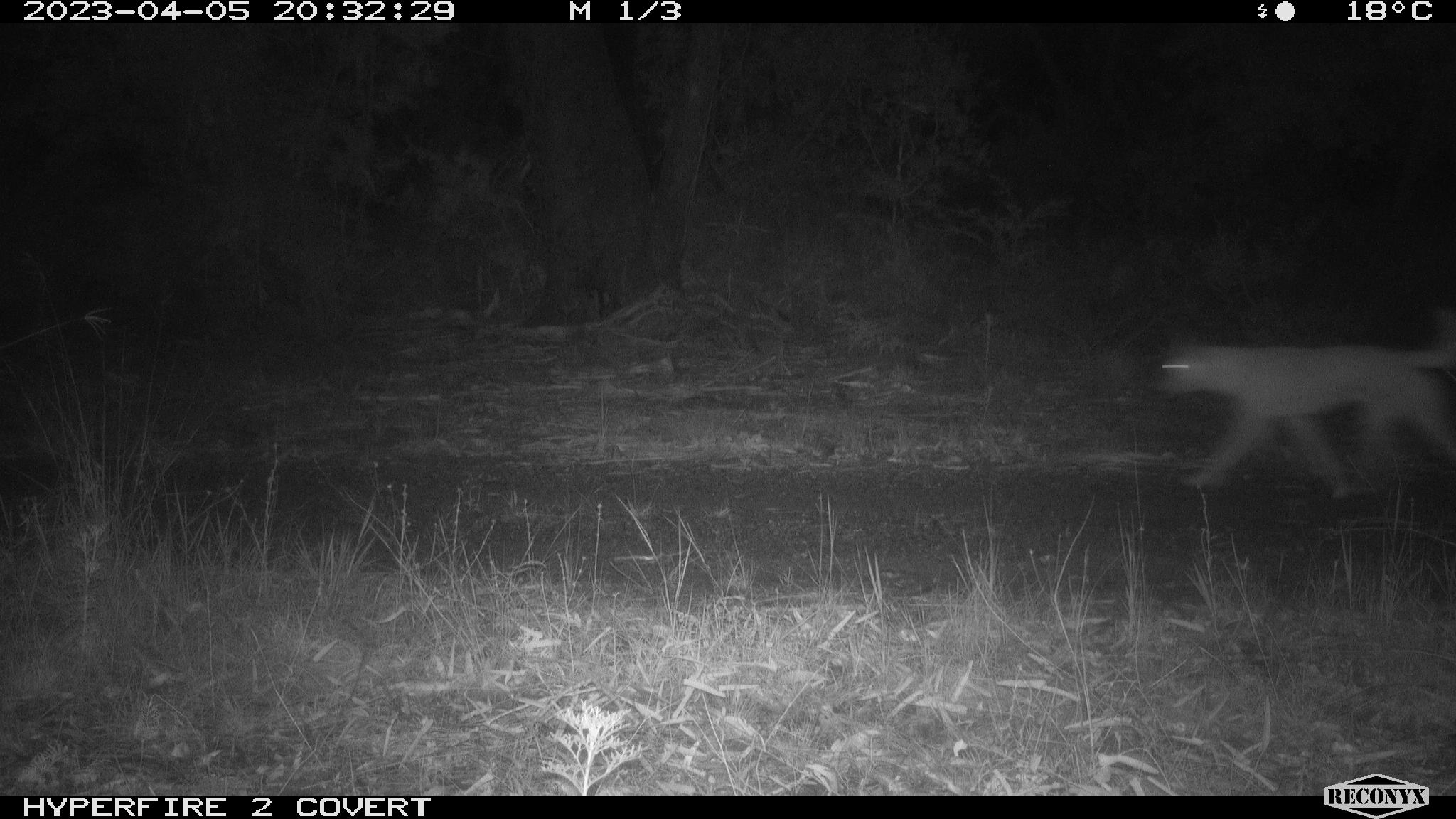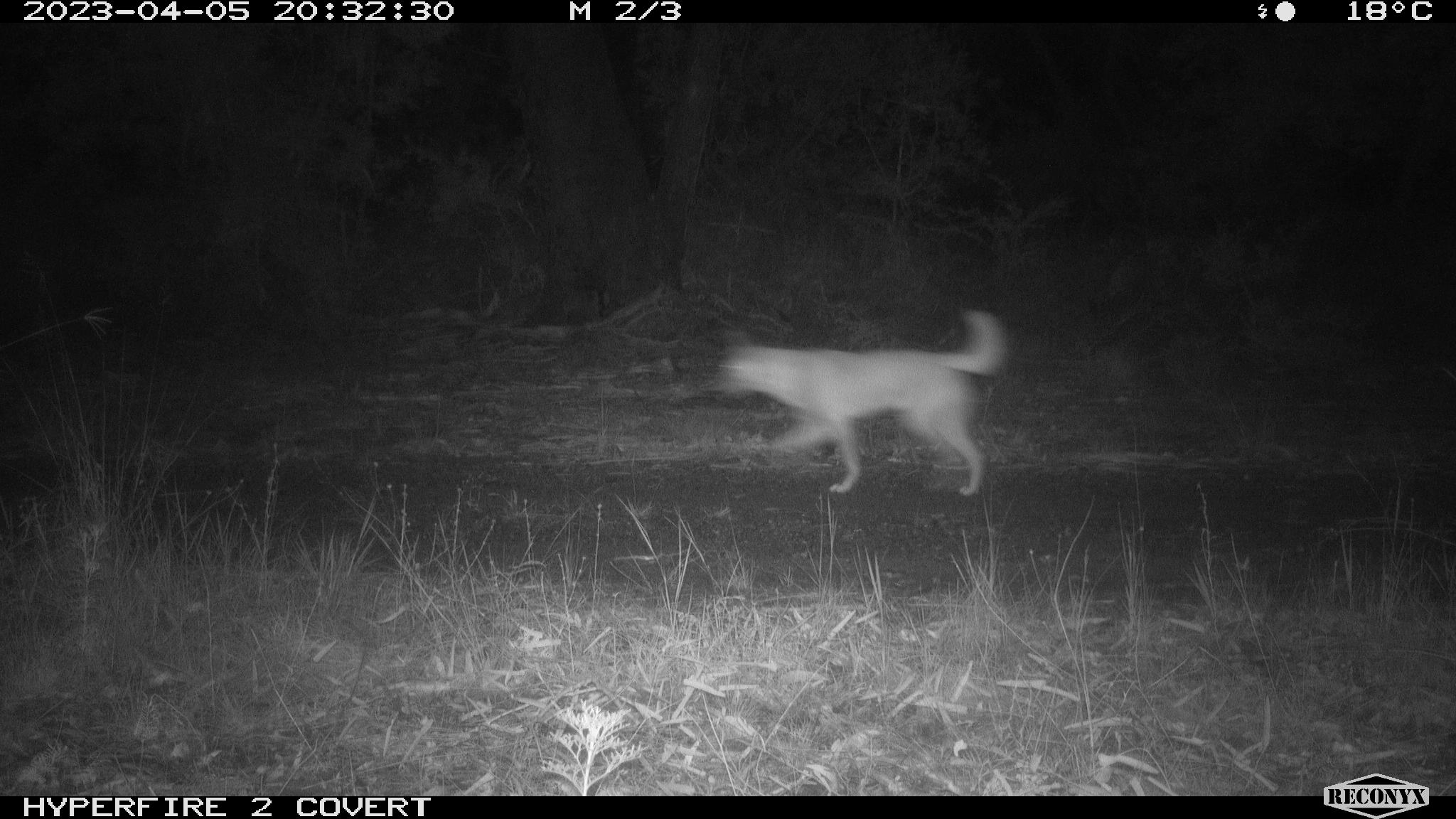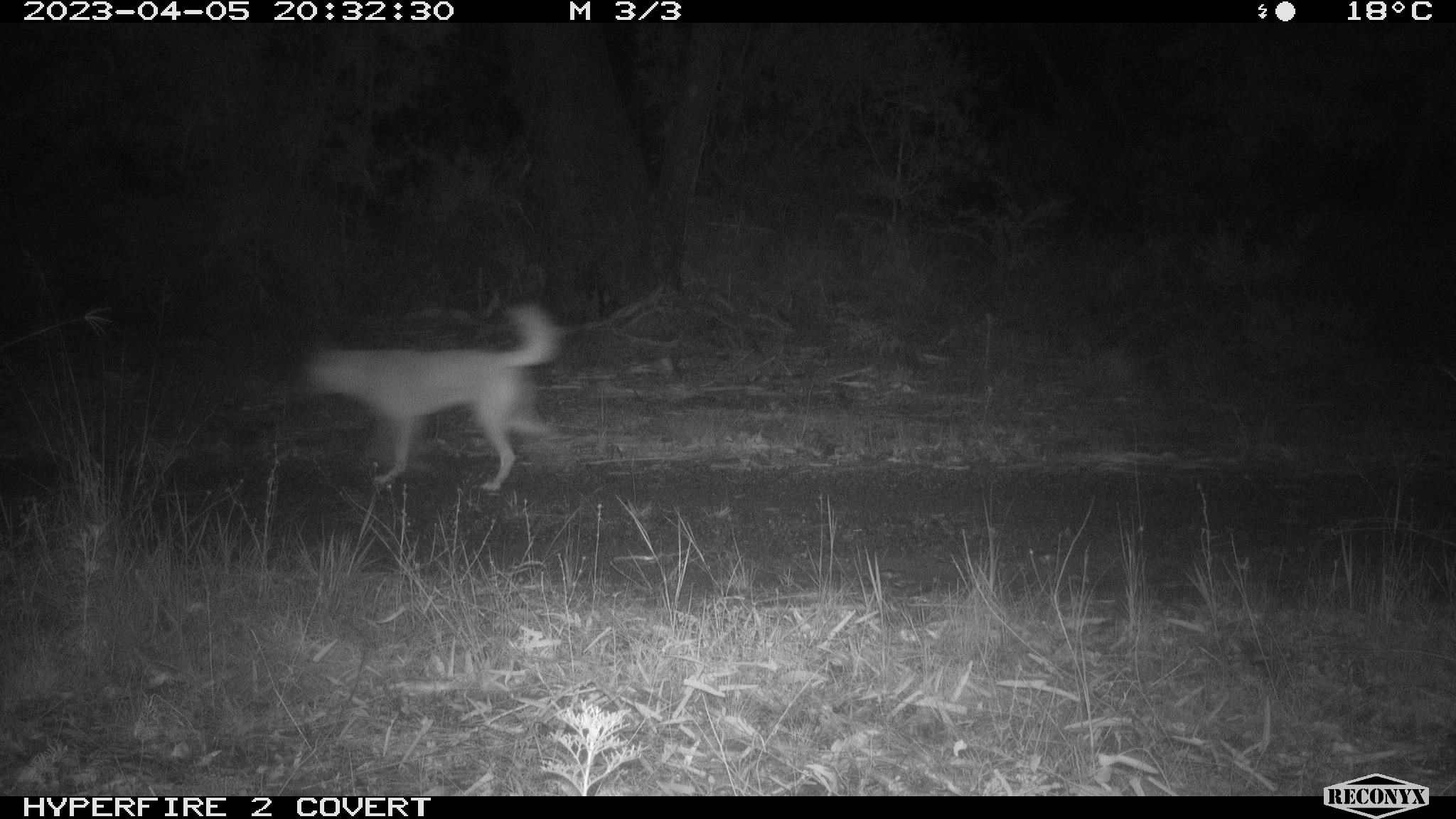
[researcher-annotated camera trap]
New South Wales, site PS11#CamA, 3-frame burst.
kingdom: Animalia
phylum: Chordata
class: Mammalia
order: Carnivora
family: Canidae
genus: Canis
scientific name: Canis familiaris dingo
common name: dingo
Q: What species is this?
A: Dingo (Canis familiaris dingo).